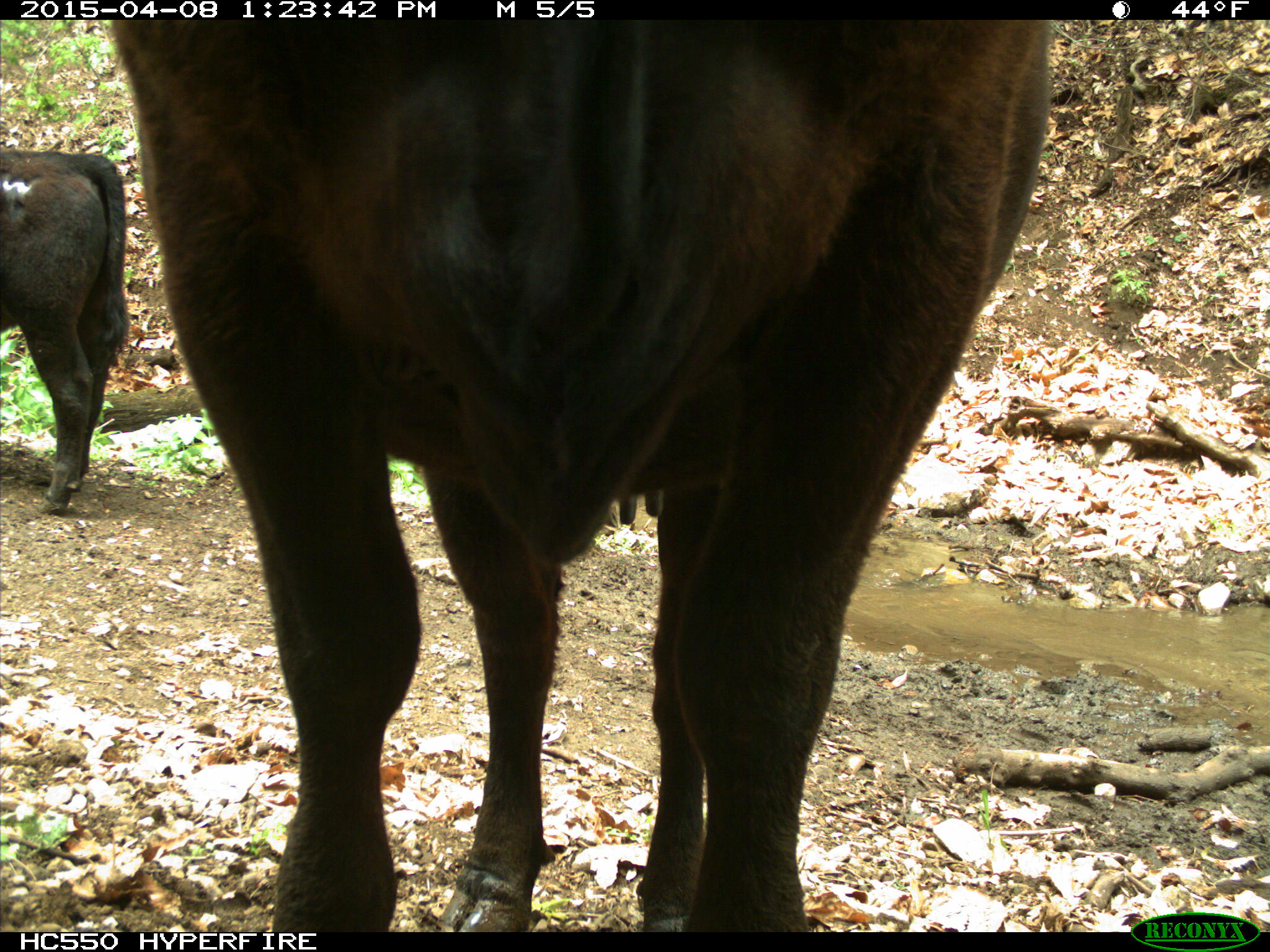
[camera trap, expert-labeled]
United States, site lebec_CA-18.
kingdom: Animalia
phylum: Chordata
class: Mammalia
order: Artiodactyla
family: Bovidae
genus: Bos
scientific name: Bos taurus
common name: domestic cow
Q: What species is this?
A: Bos taurus (domestic cow).